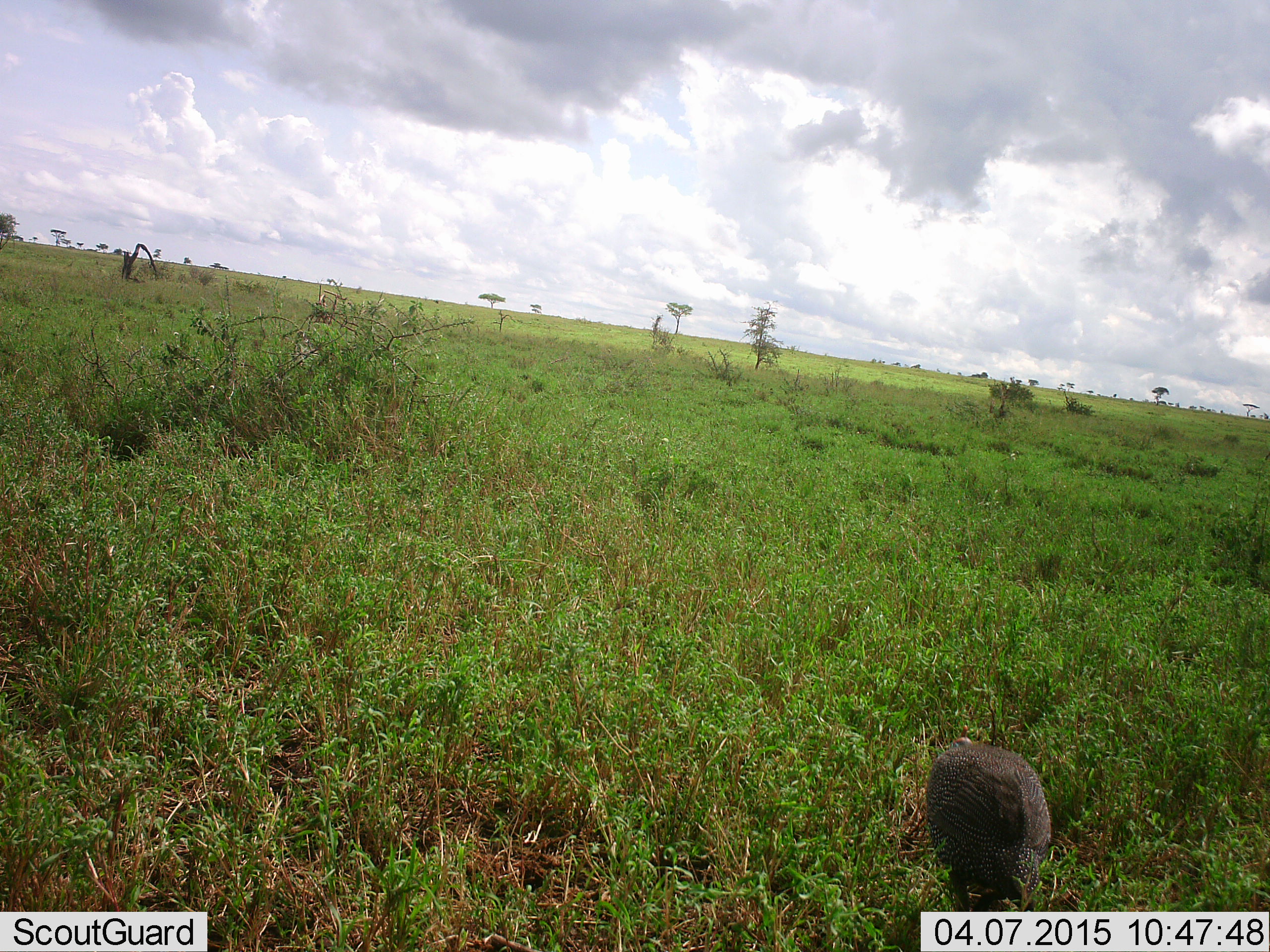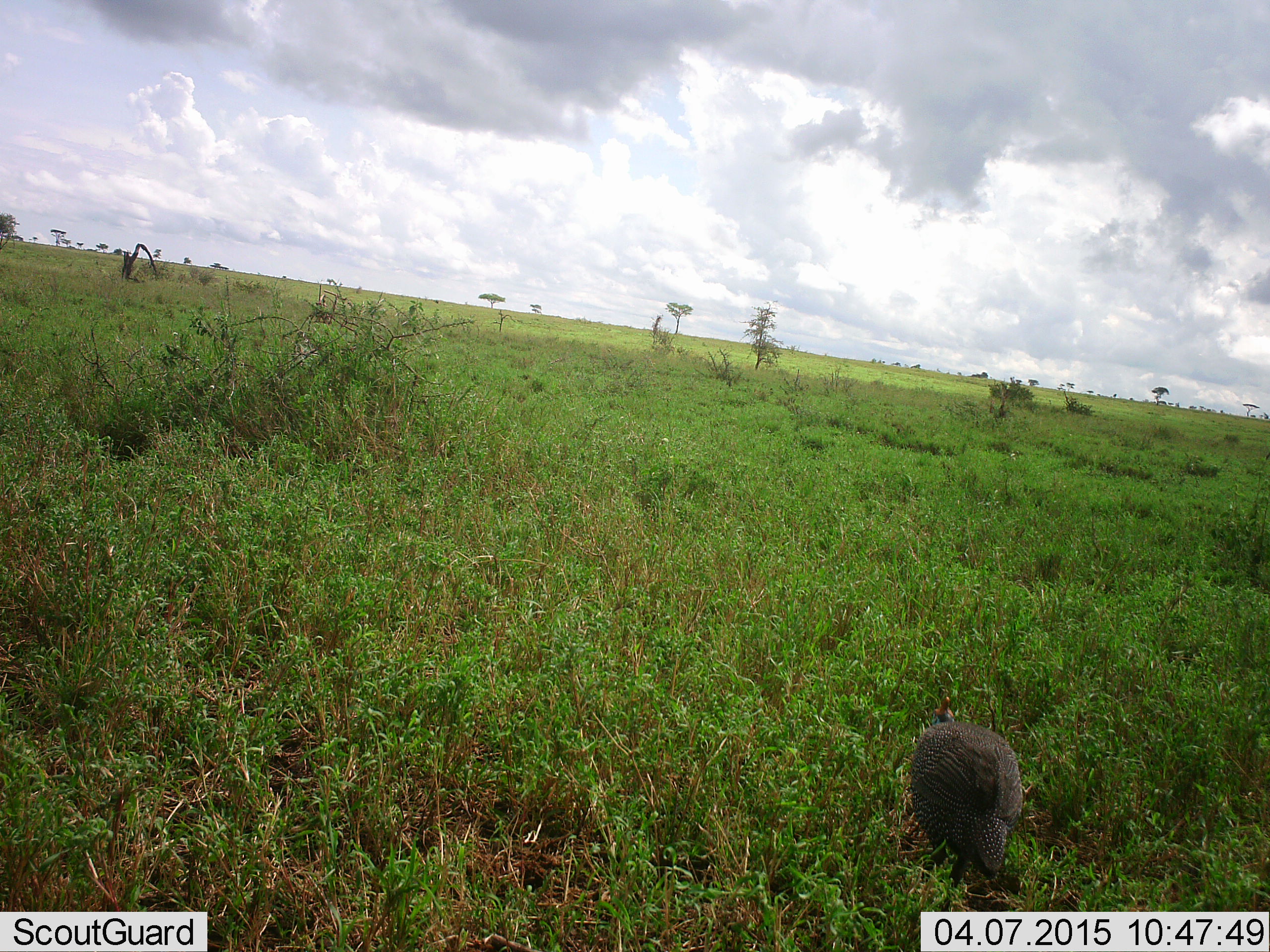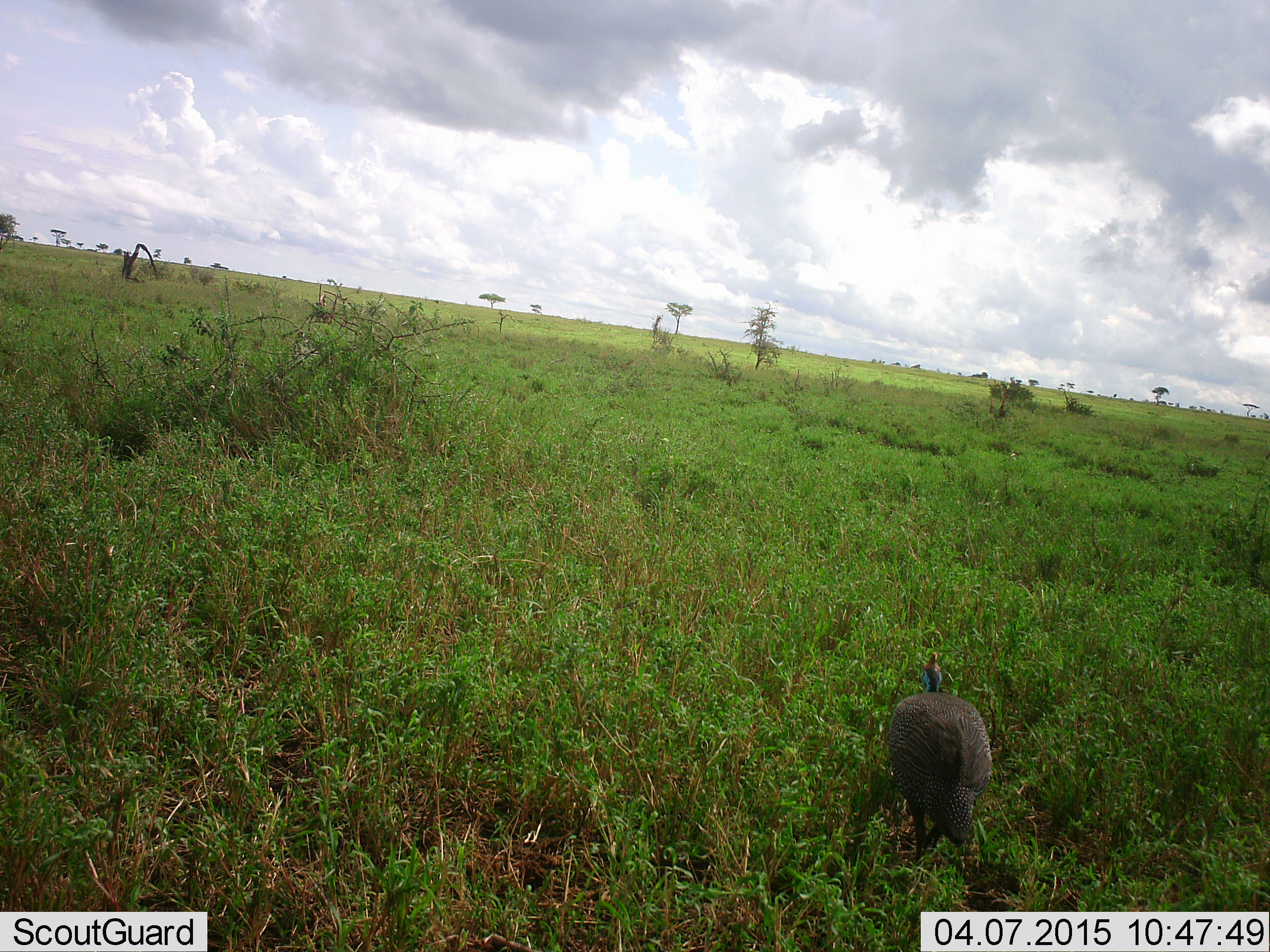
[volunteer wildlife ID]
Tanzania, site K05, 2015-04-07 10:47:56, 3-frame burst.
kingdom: Animalia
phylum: Chordata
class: Aves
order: Galliformes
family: Numididae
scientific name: Numididae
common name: guinea fowl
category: guineafowl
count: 1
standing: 10%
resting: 0%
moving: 70%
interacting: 0%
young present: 0%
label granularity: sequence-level